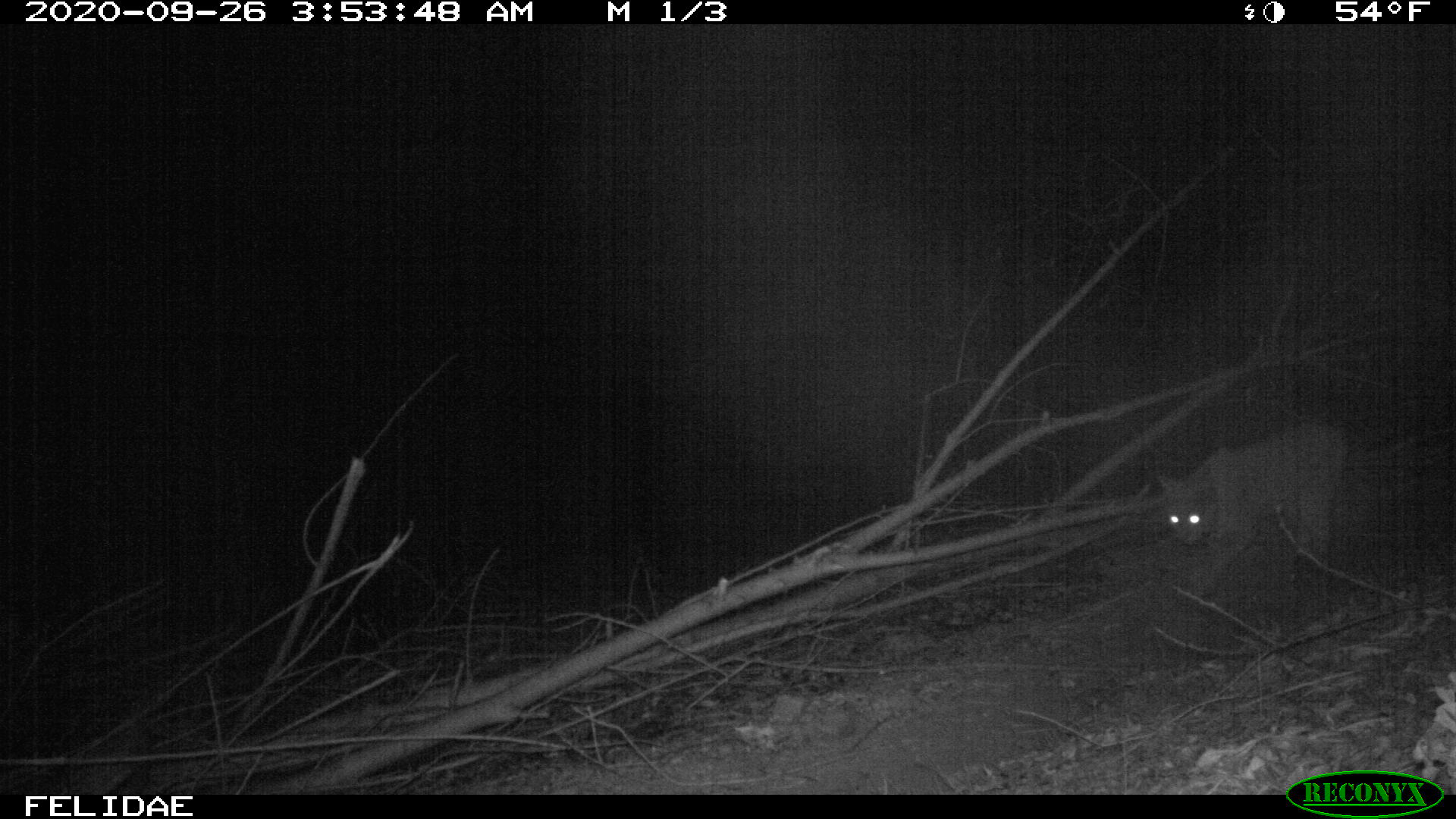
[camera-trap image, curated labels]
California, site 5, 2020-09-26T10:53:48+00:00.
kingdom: Animalia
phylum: Chordata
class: Mammalia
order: Carnivora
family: Felidae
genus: Lynx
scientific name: Lynx rufus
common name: bobcat